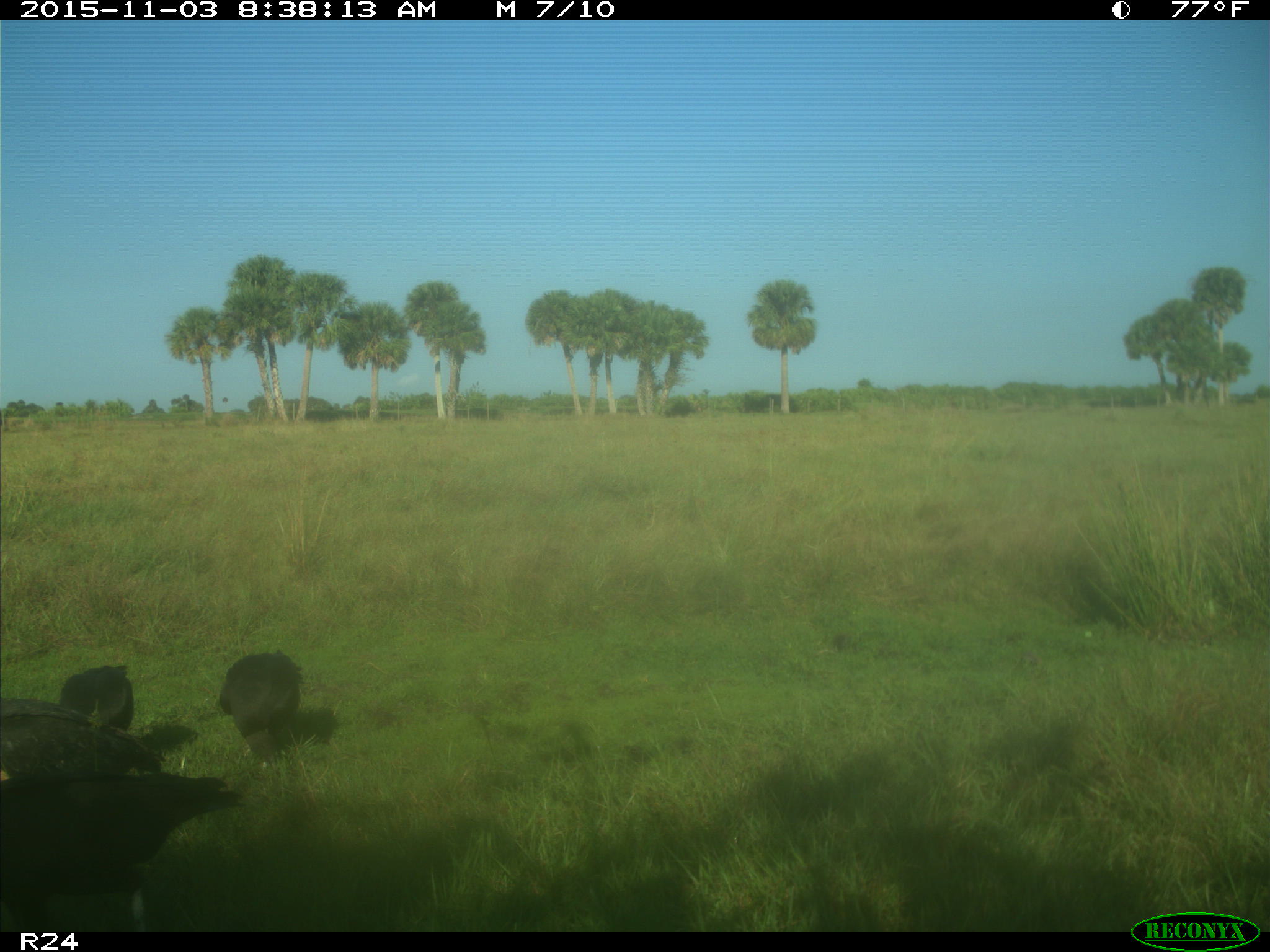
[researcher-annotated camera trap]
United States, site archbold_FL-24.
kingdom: Animalia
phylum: Chordata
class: Aves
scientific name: Aves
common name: birds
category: unidentified bird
Unidentified bird (birds) (Aves).